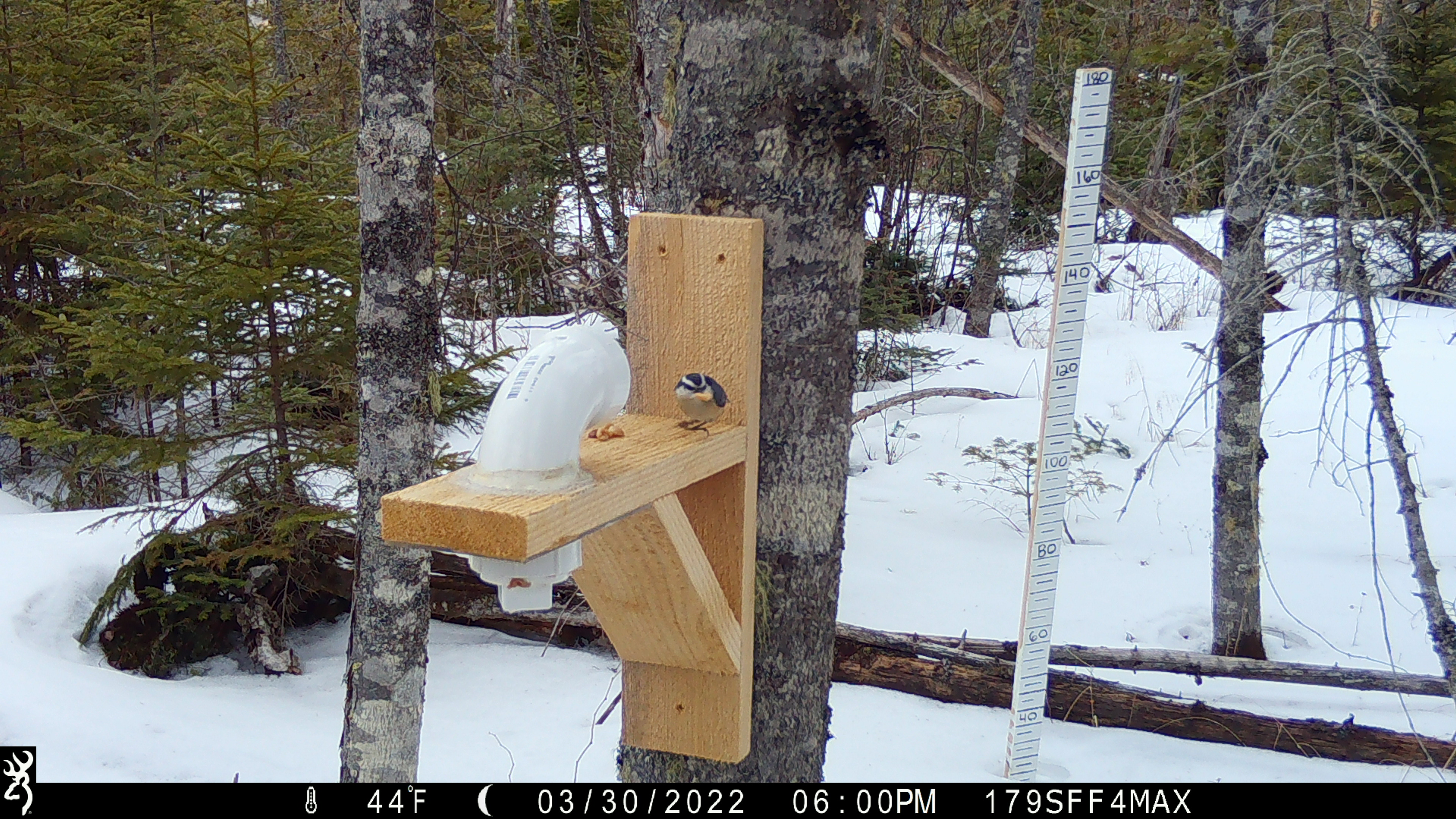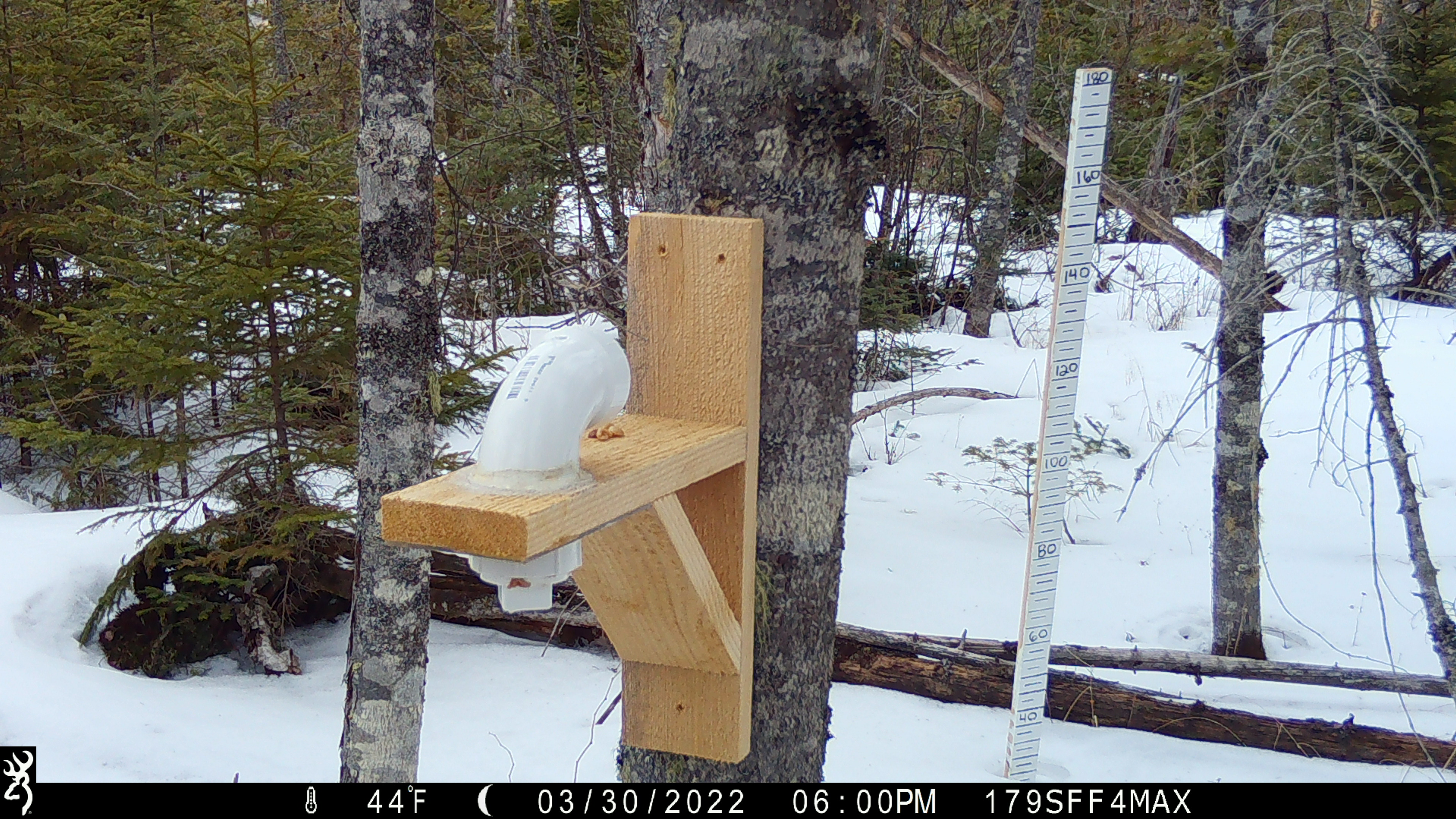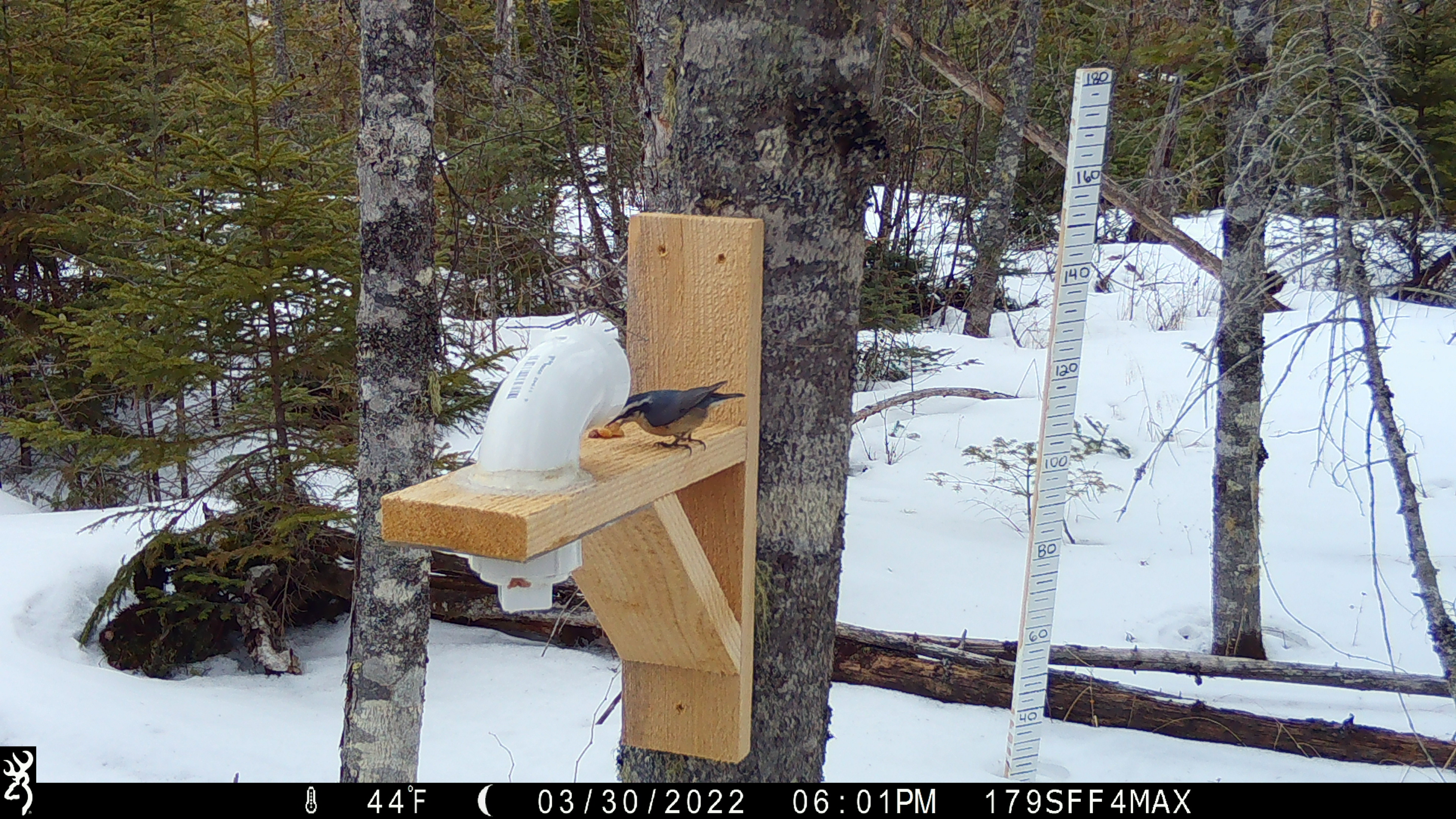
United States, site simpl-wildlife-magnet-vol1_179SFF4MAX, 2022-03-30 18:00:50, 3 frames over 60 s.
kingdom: Animalia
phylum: Chordata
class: Aves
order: Passeriformes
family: Sittidae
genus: Sitta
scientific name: Sitta canadensis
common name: red-breasted nuthatch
Red-breasted nuthatch (Sitta canadensis).